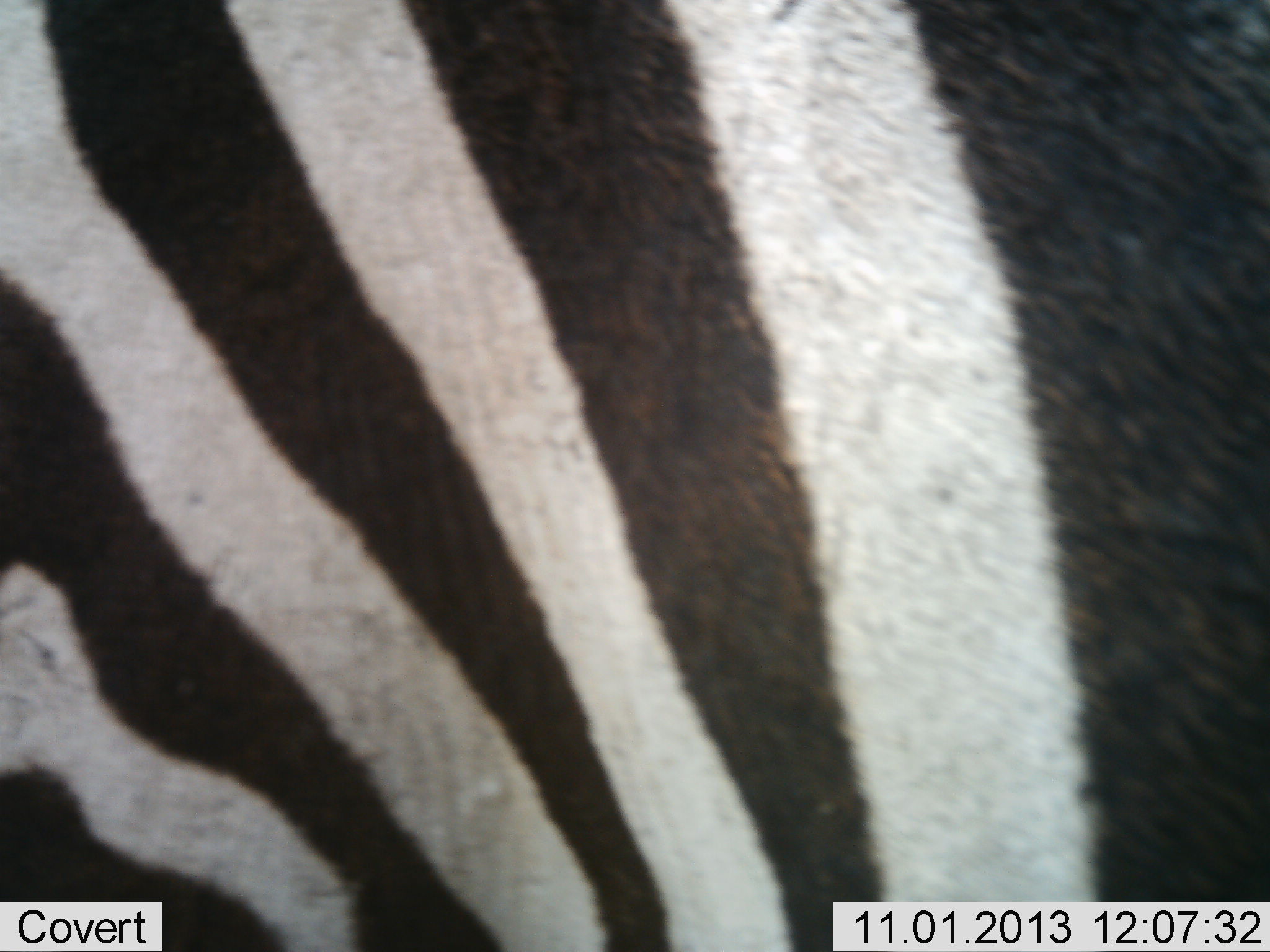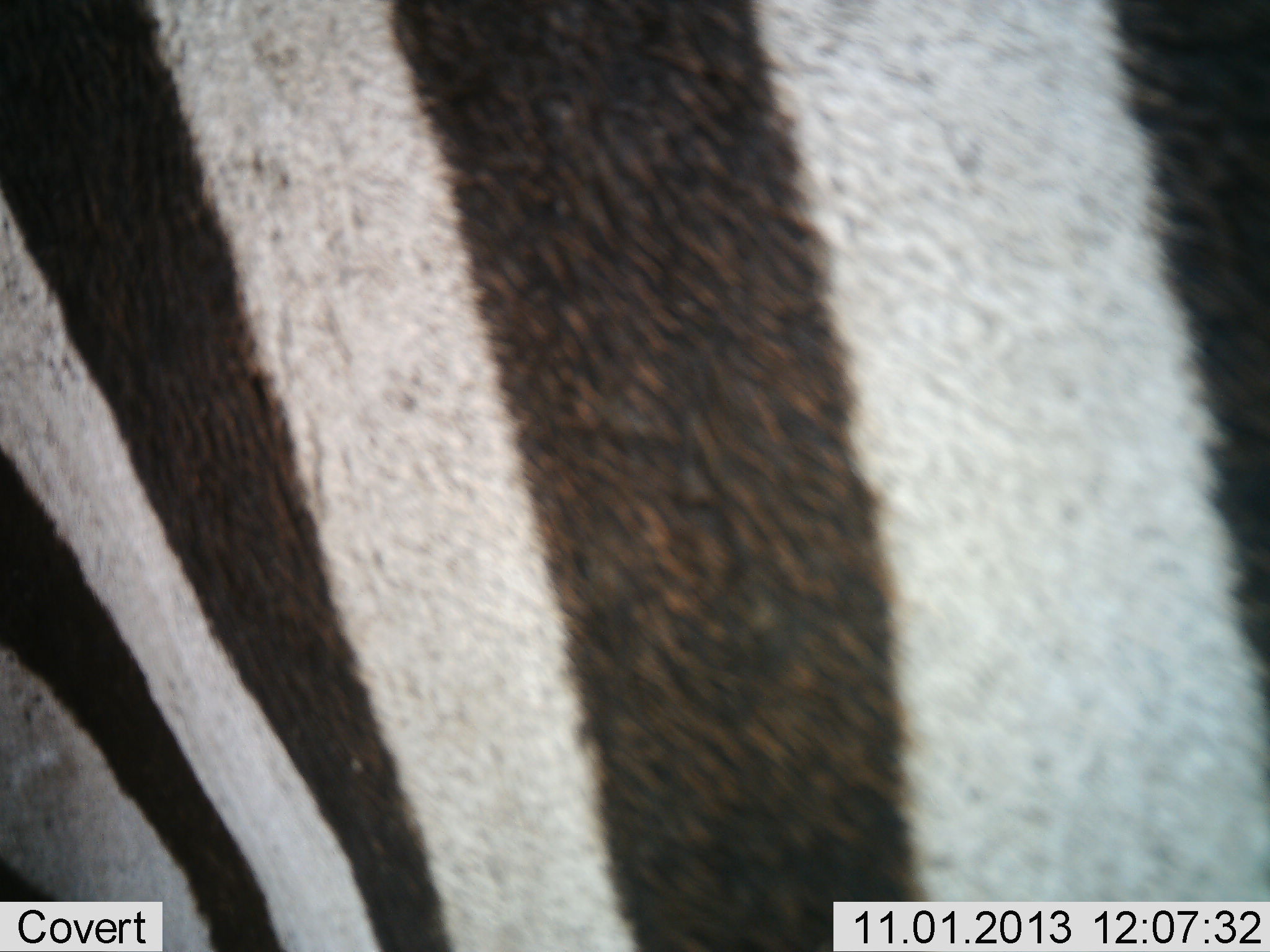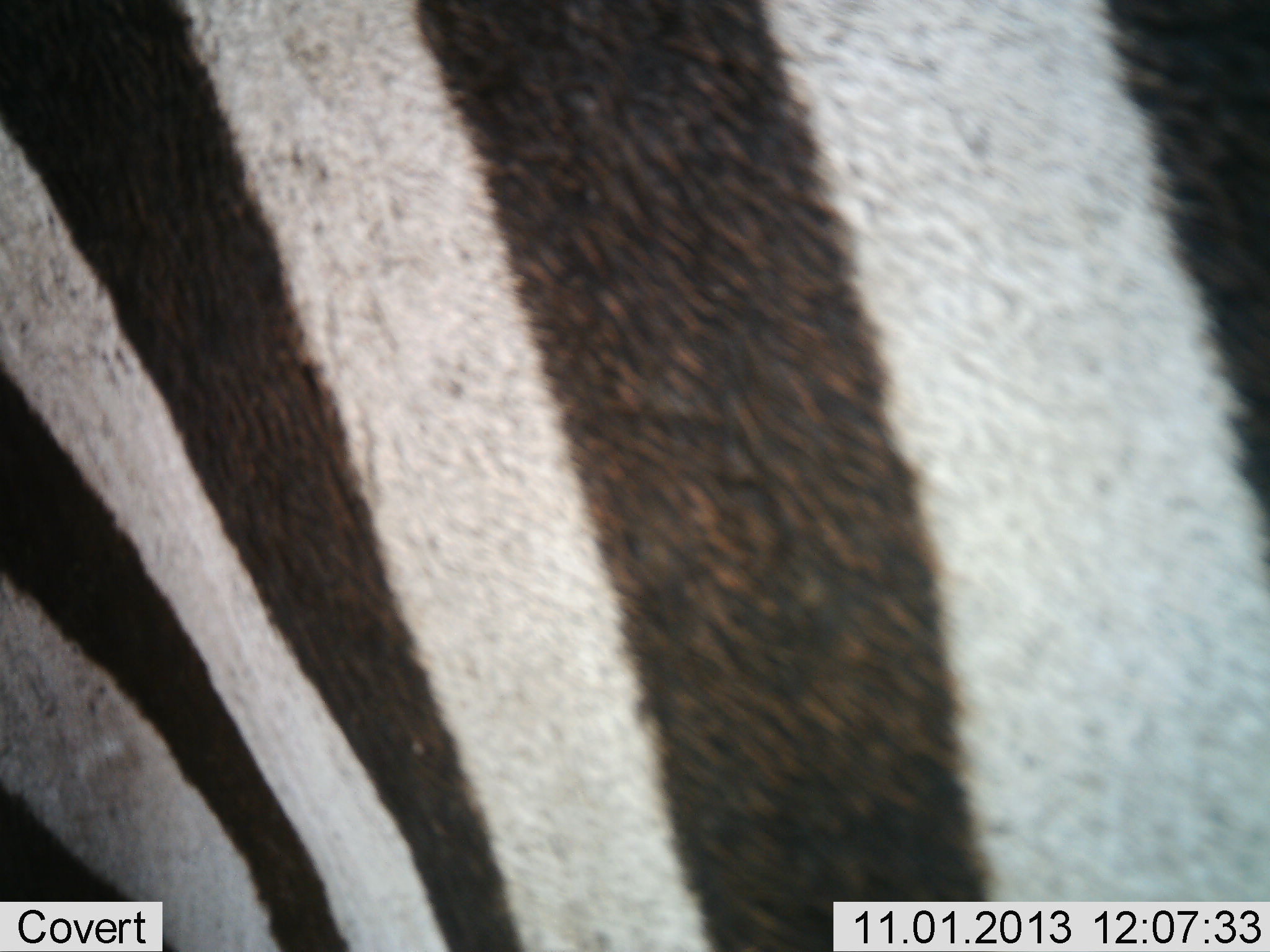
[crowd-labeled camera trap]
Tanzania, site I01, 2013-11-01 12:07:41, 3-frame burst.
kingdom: Animalia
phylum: Chordata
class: Mammalia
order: Perissodactyla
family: Equidae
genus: Equus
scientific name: Equus quagga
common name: plains zebra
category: zebra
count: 1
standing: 70%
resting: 0%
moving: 30%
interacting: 0%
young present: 0%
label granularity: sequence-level